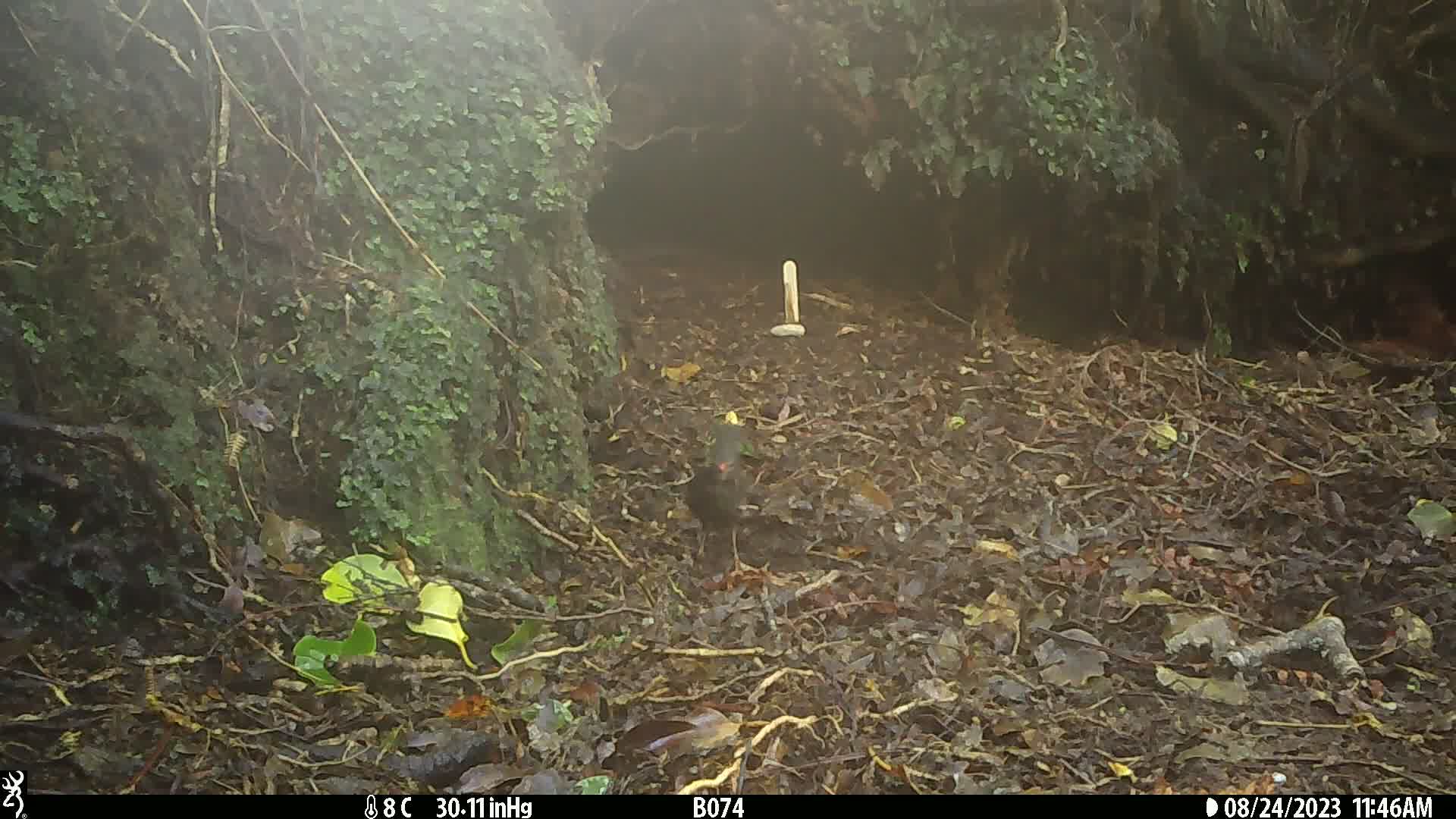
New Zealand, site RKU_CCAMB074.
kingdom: Animalia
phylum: Chordata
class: Aves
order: Passeriformes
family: Turdidae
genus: Turdus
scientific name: Turdus merula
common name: eurasian blackbird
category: blackbird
Blackbird (eurasian blackbird) (Turdus merula).